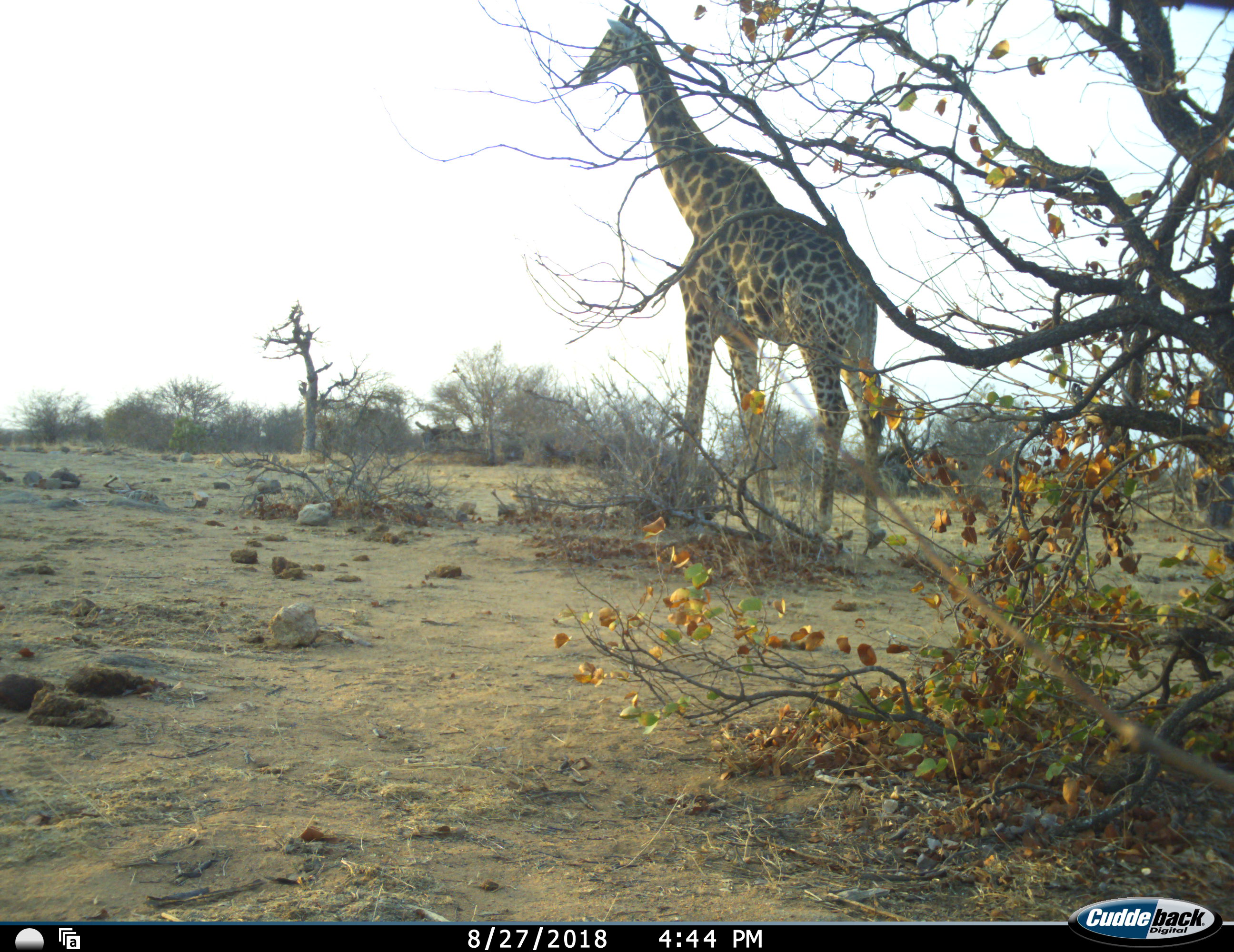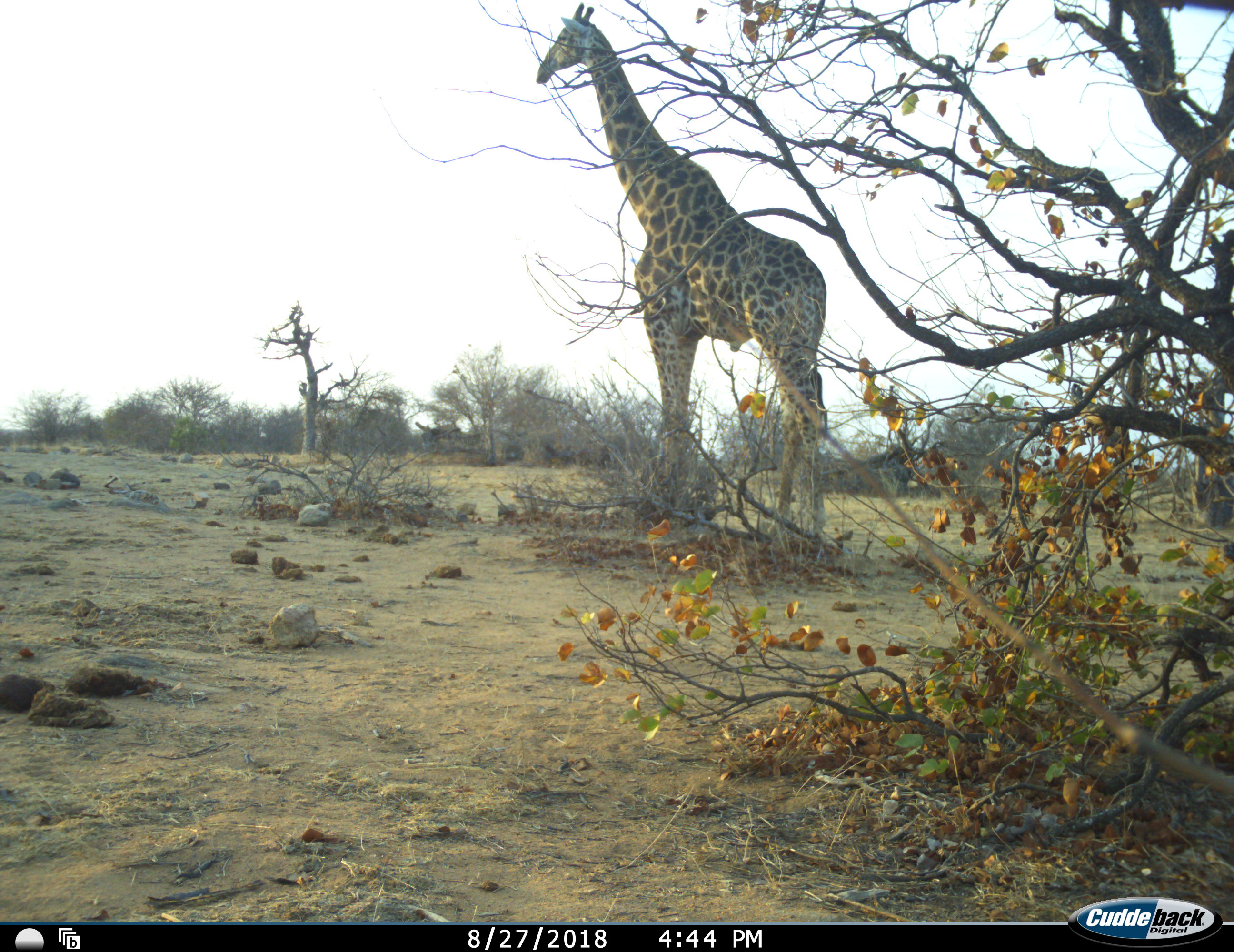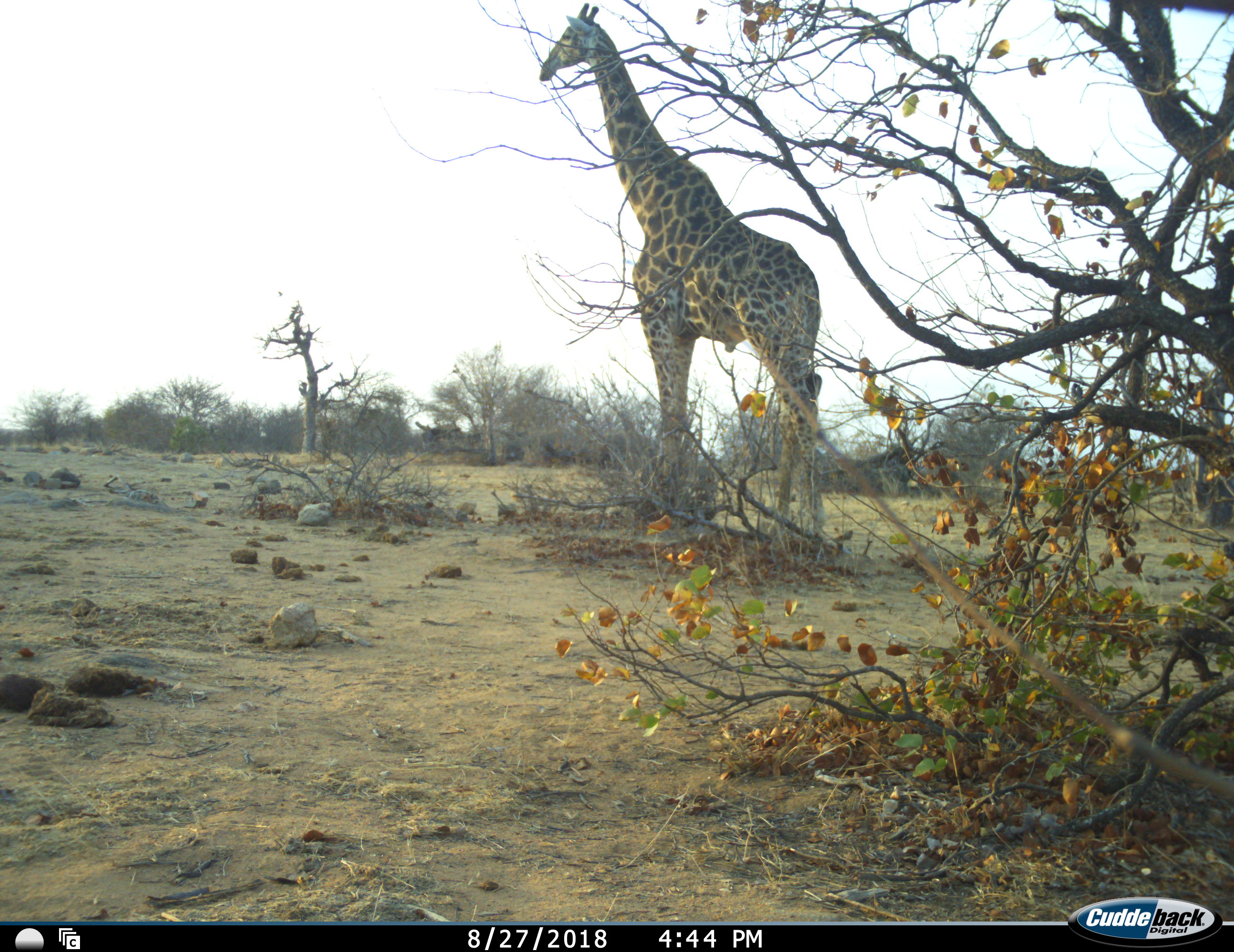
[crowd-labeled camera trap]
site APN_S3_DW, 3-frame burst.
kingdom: Animalia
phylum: Chordata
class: Mammalia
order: Artiodactyla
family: Giraffidae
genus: Giraffa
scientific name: Giraffa camelopardalis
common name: giraffe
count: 1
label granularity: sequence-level